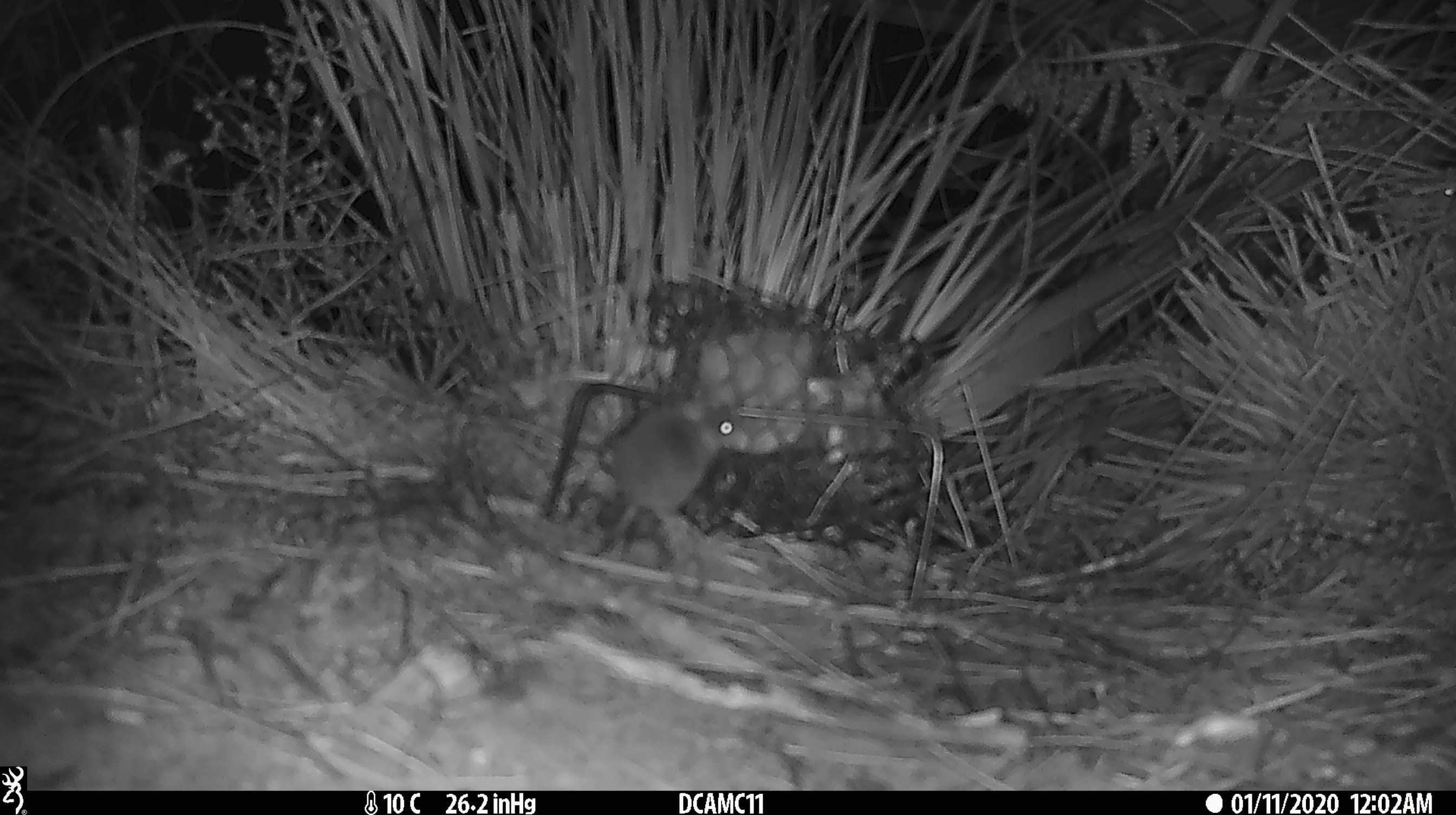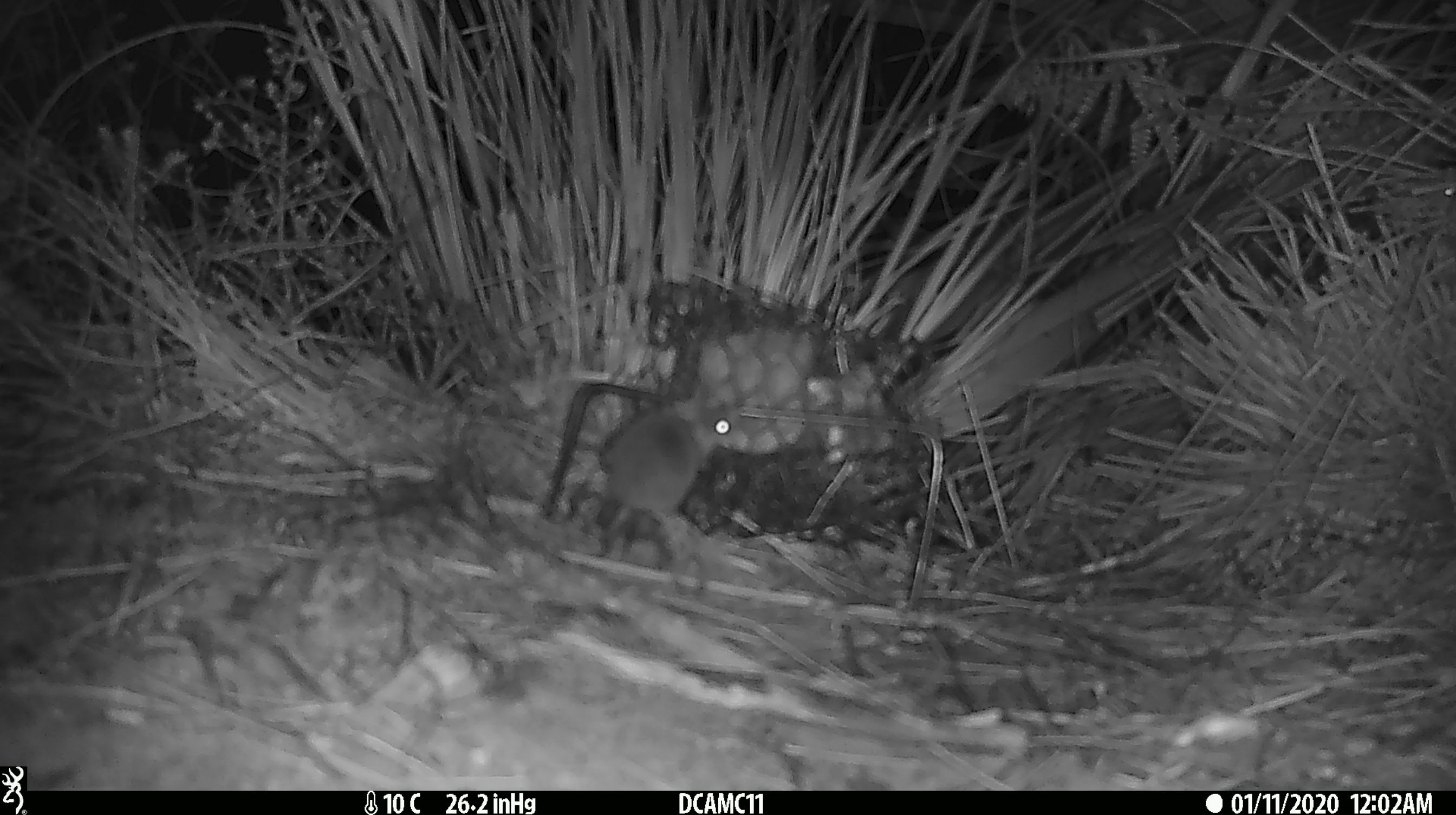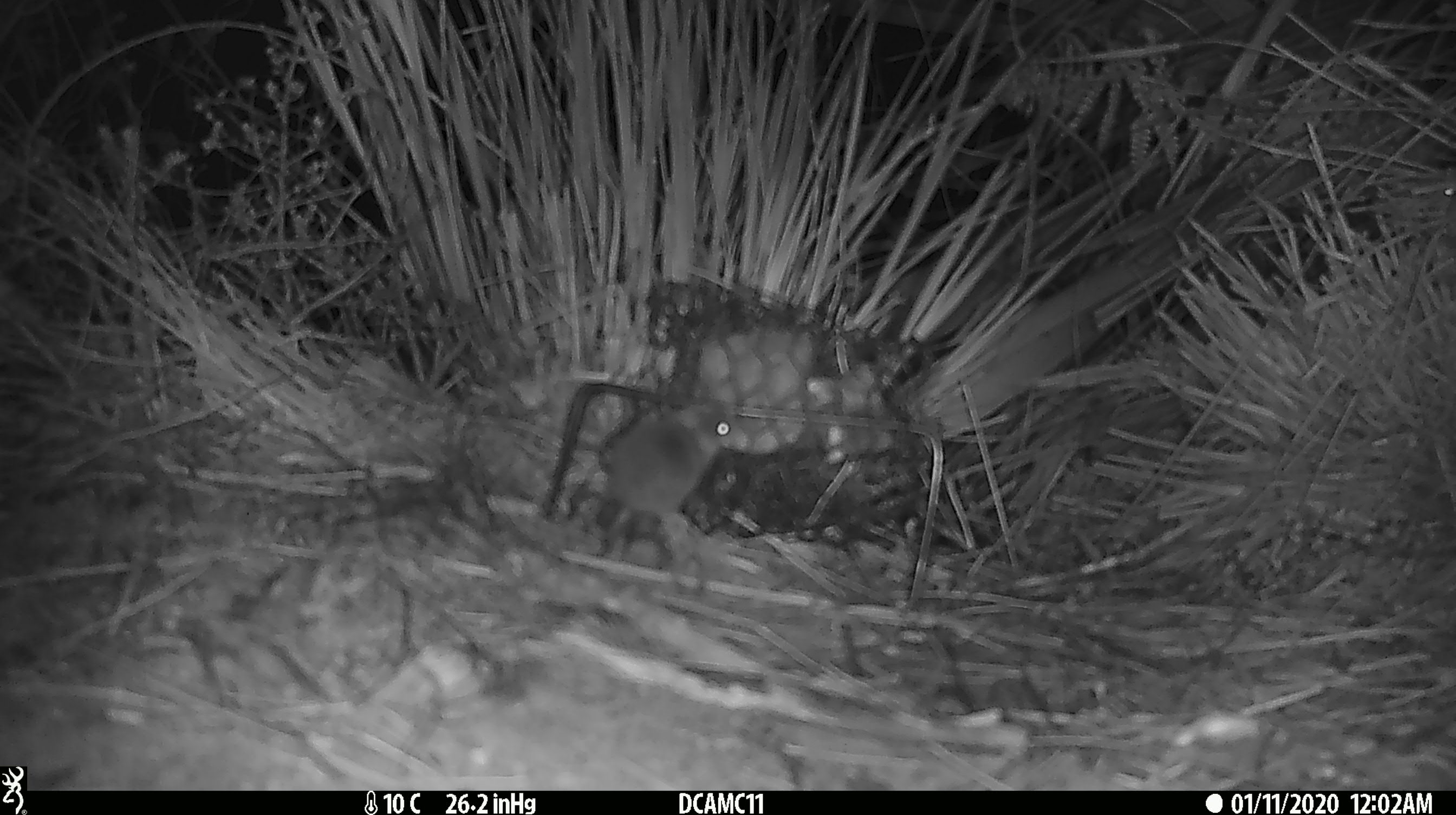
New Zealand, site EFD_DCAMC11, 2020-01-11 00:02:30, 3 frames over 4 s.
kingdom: Animalia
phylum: Chordata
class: Mammalia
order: Rodentia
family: Muridae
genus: Mus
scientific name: Mus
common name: mouse